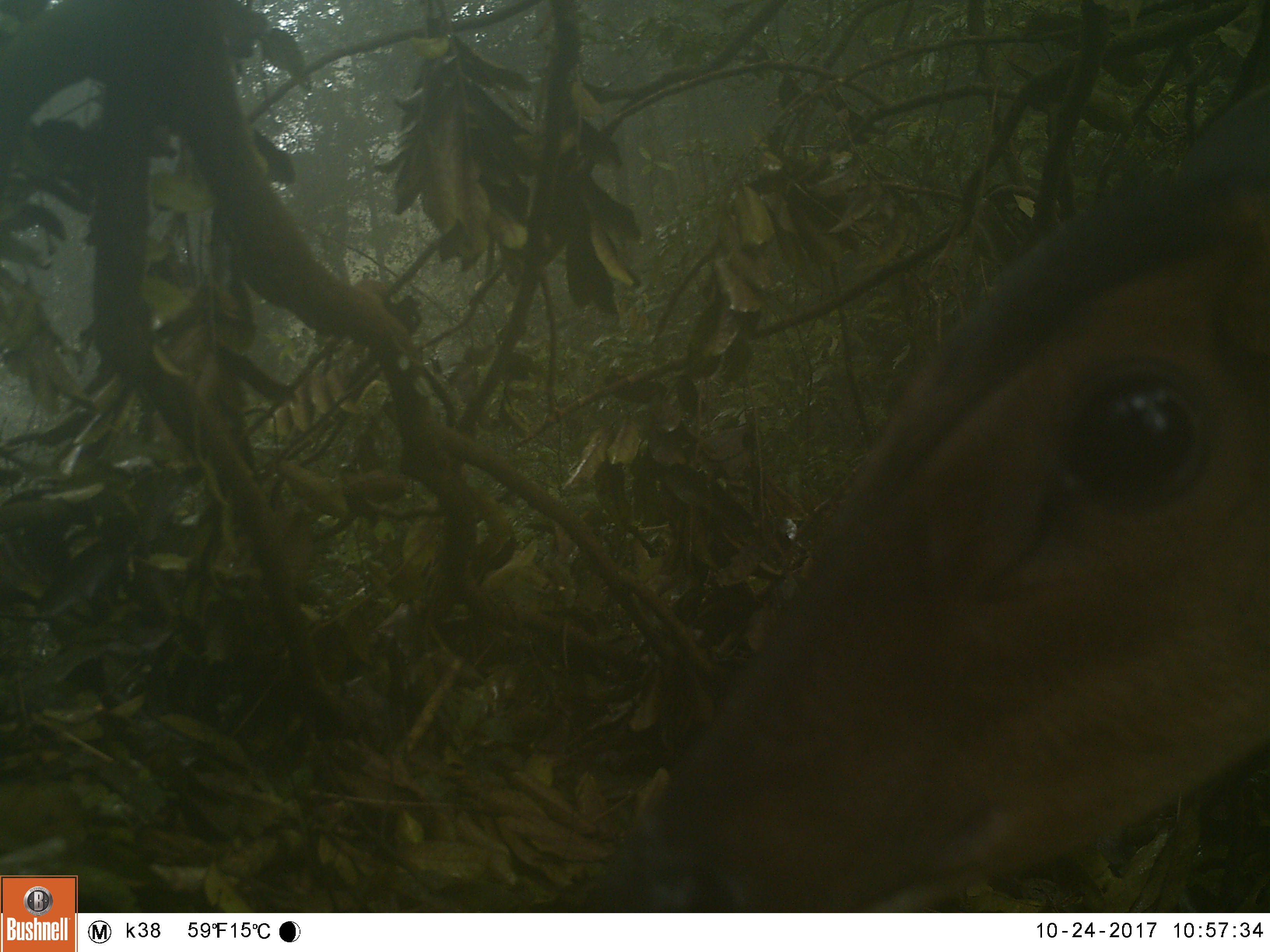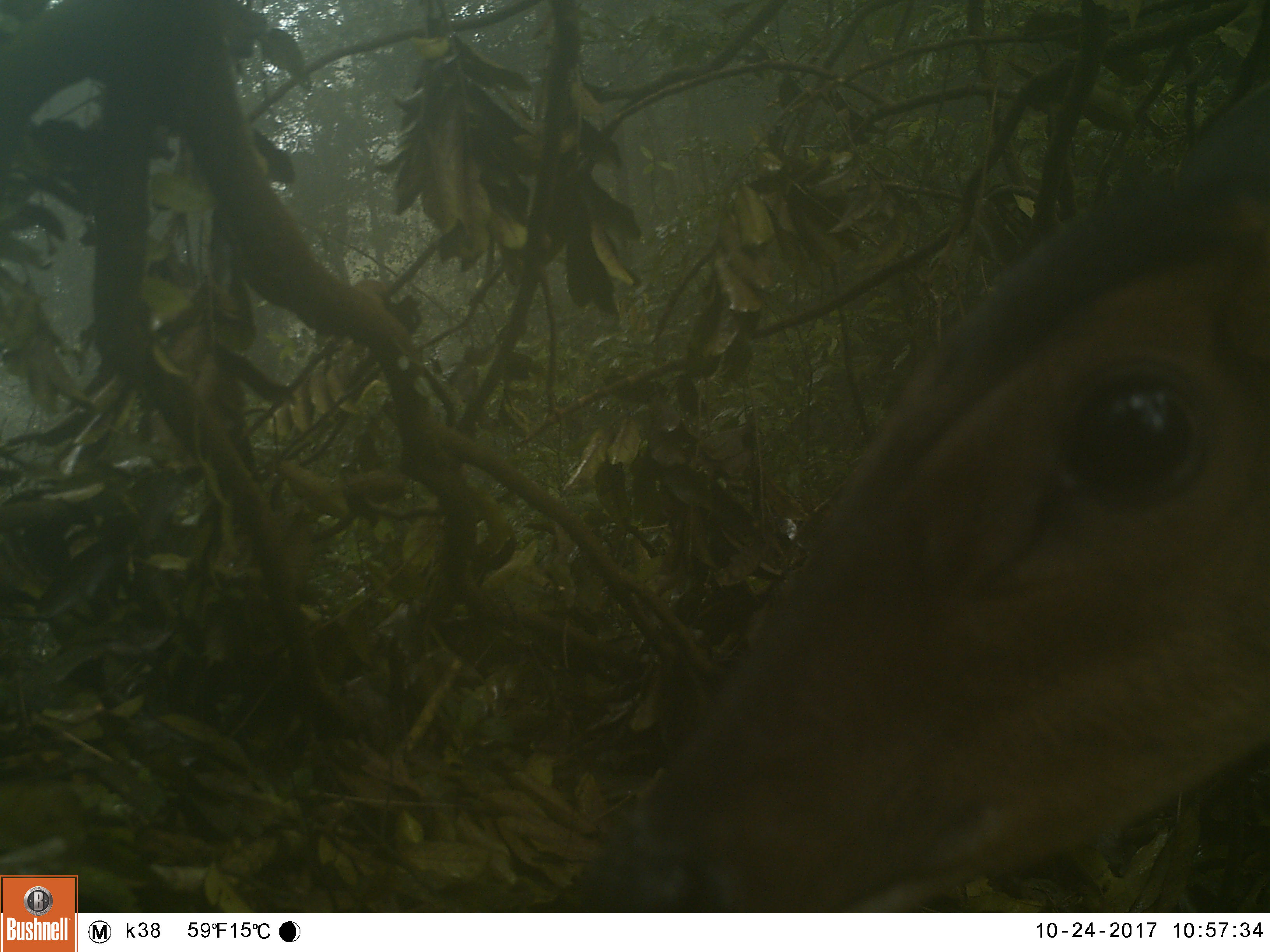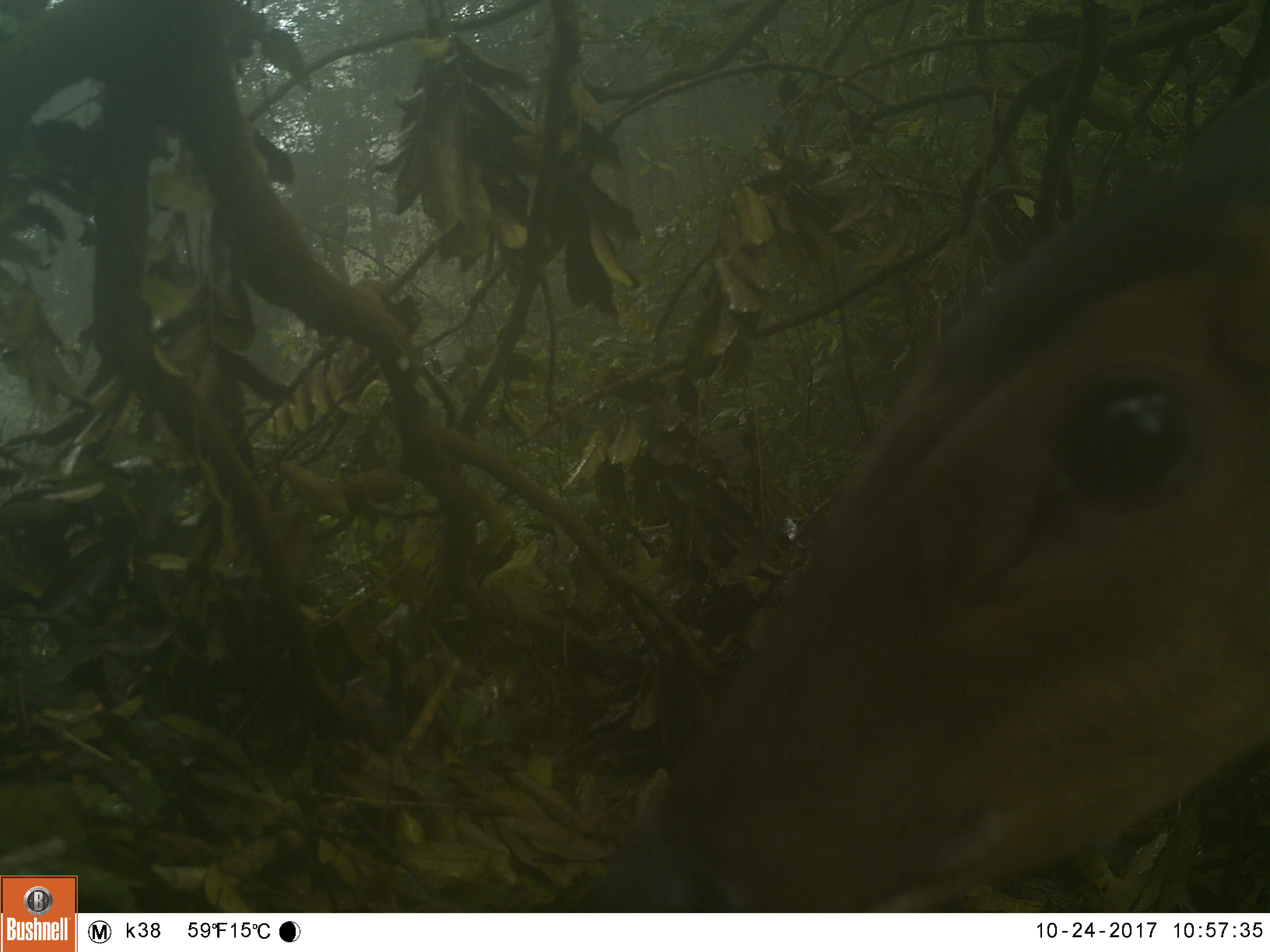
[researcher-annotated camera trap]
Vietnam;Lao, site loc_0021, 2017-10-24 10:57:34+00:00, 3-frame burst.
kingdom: Animalia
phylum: Chordata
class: Mammalia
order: Artiodactyla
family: Cervidae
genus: Muntiacus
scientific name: Muntiacus vuquangensis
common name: large-antlered muntjac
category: large antlered muntjac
Large antlered muntjac (large-antlered muntjac) (Muntiacus vuquangensis). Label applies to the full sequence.